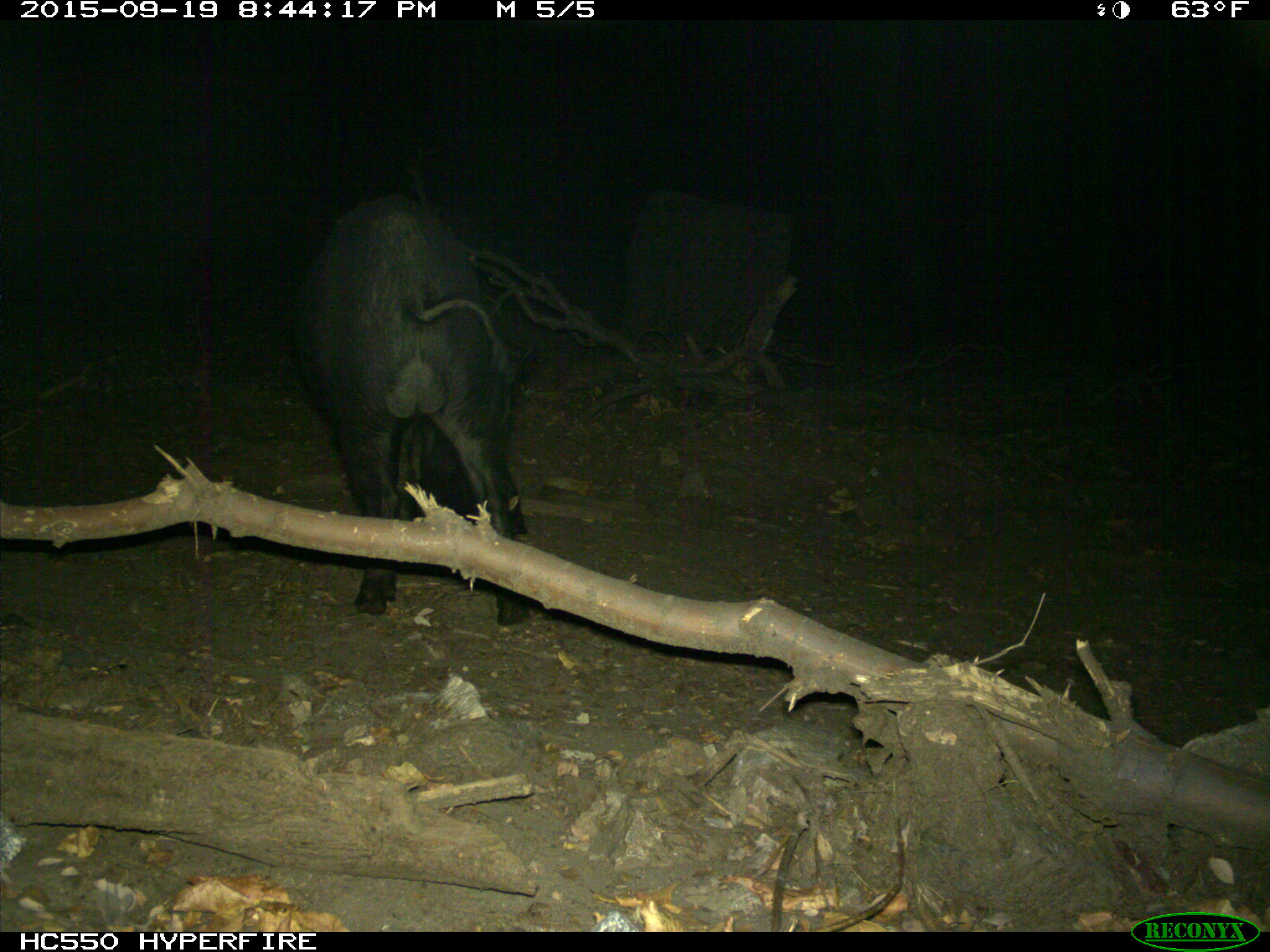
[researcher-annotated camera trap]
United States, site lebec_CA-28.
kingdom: Animalia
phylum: Chordata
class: Mammalia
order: Artiodactyla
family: Suidae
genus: Sus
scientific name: Sus scrofa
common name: wild boar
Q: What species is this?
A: Sus scrofa (wild boar).